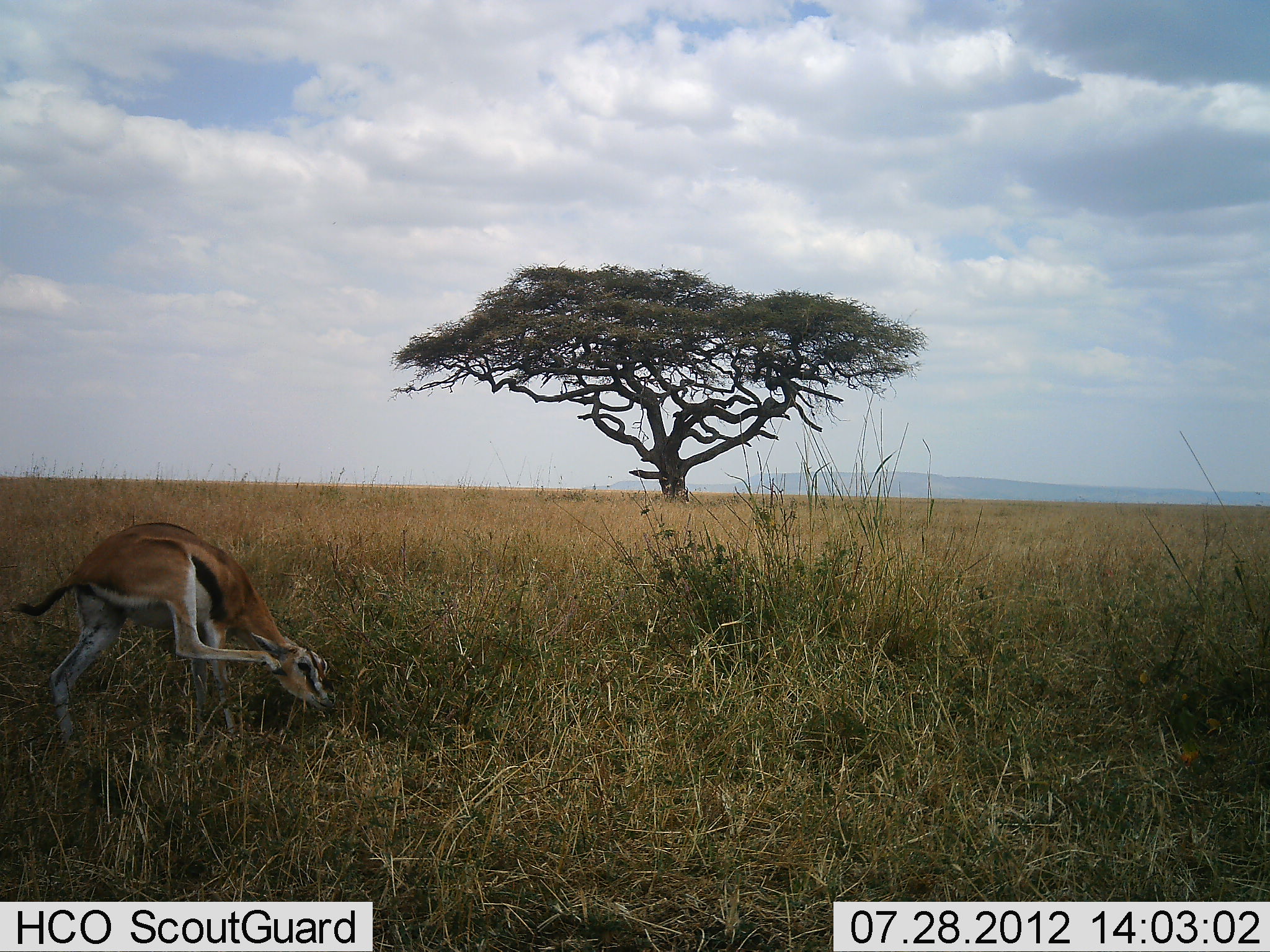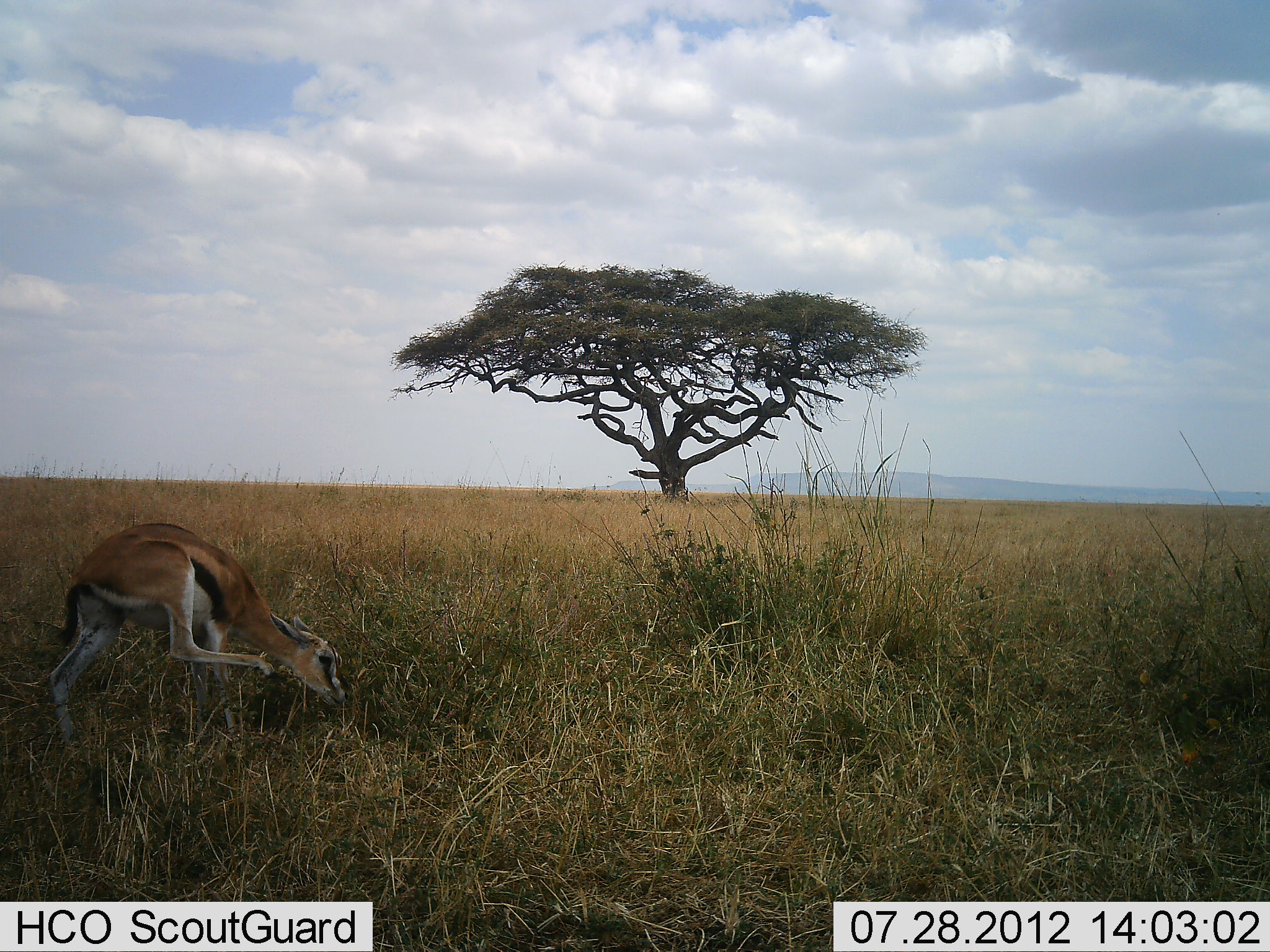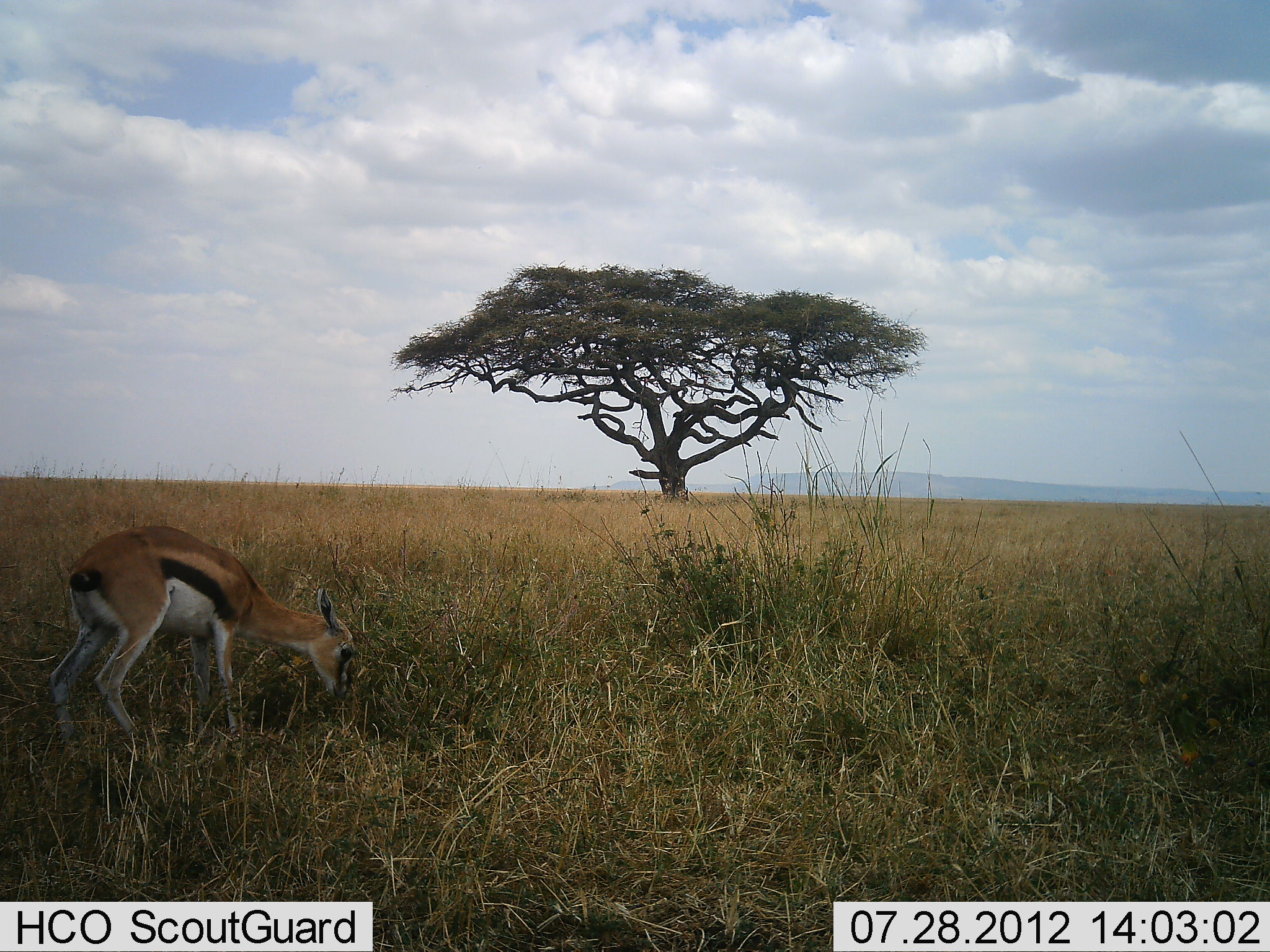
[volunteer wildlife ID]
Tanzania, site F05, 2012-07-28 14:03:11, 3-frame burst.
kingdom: Animalia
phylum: Chordata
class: Mammalia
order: Artiodactyla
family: Bovidae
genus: Eudorcas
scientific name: Eudorcas thomsonii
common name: thomson's gazelle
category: gazellethomsons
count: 1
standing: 60%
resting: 0%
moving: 10%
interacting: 10%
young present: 0%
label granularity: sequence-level